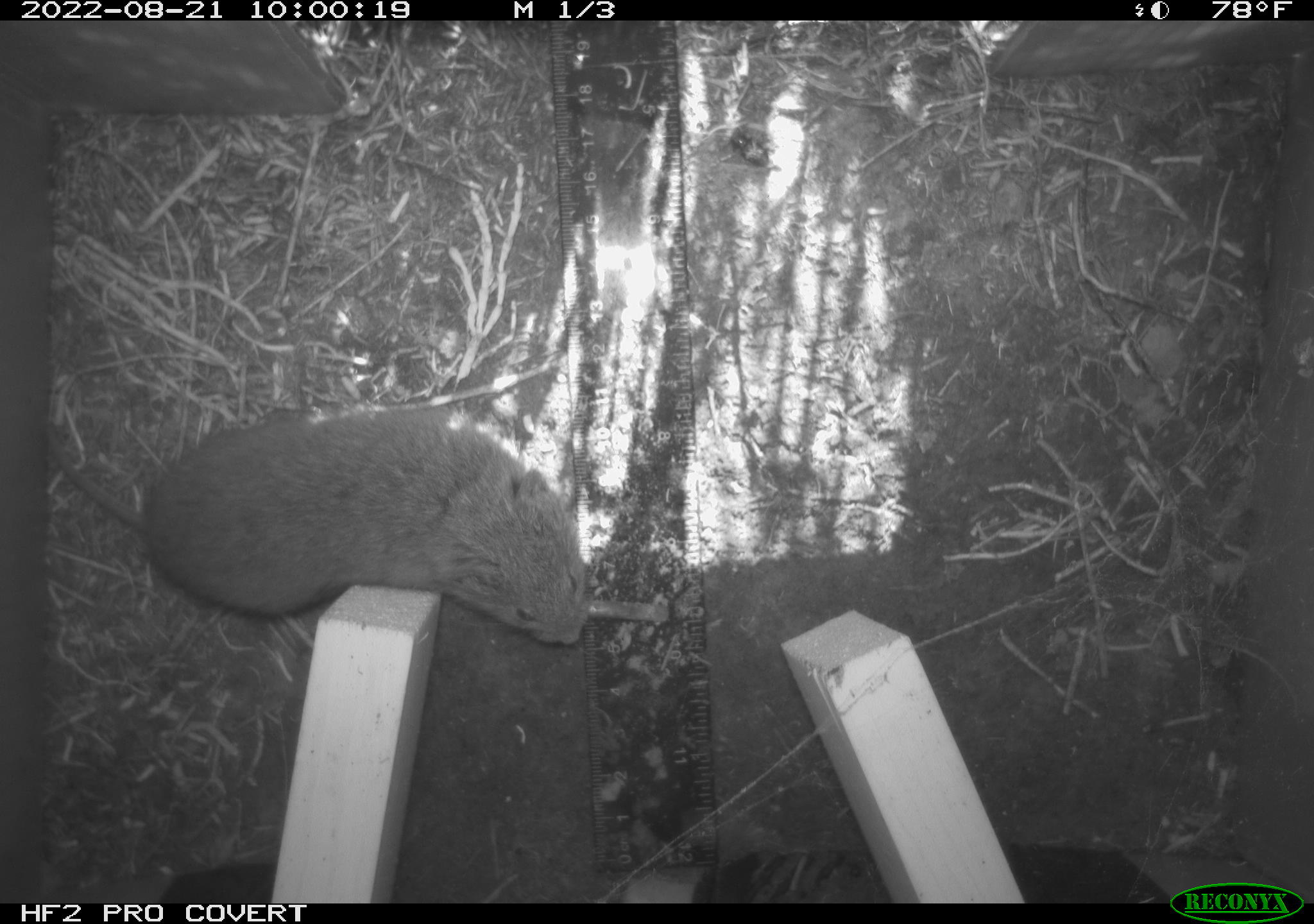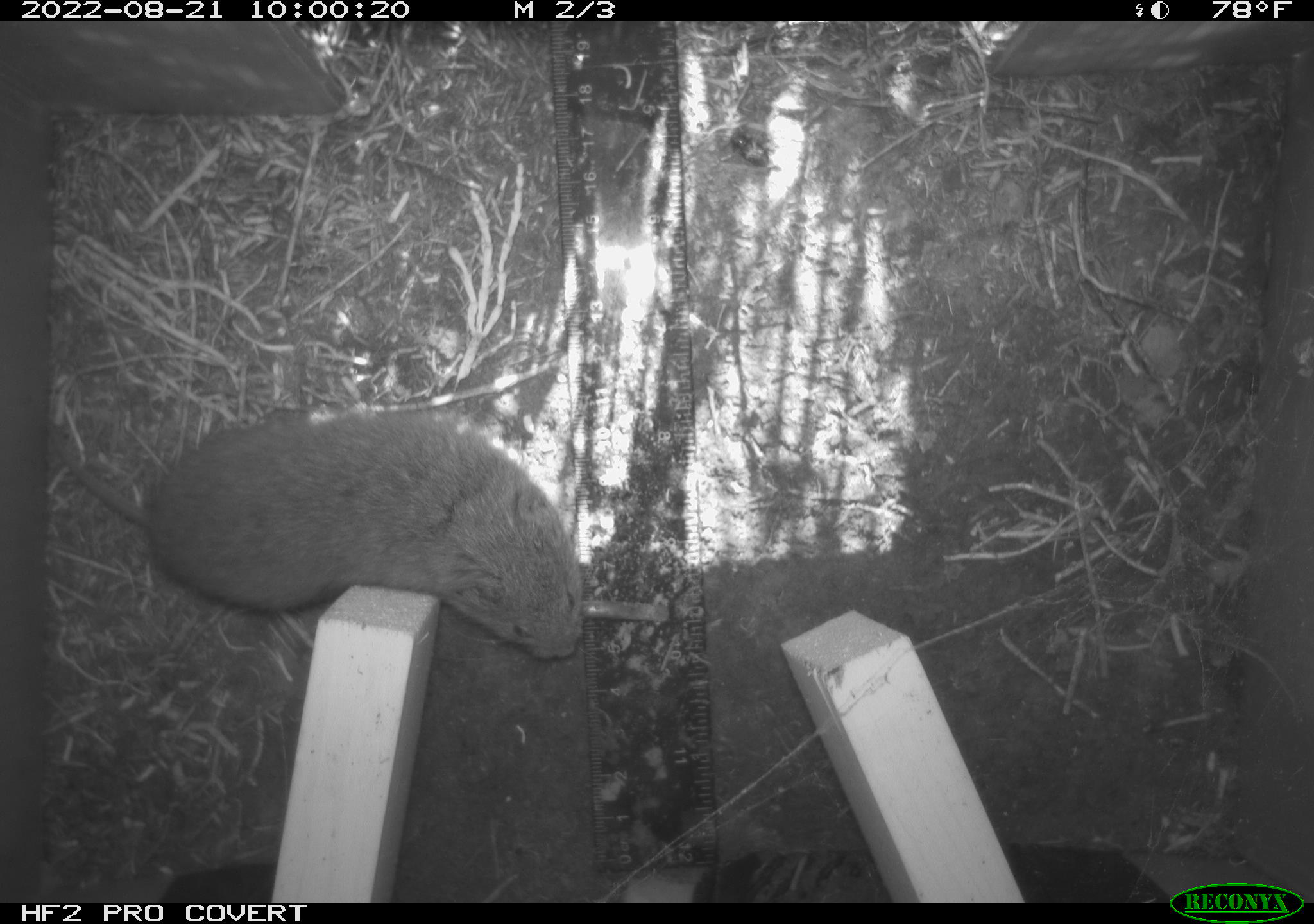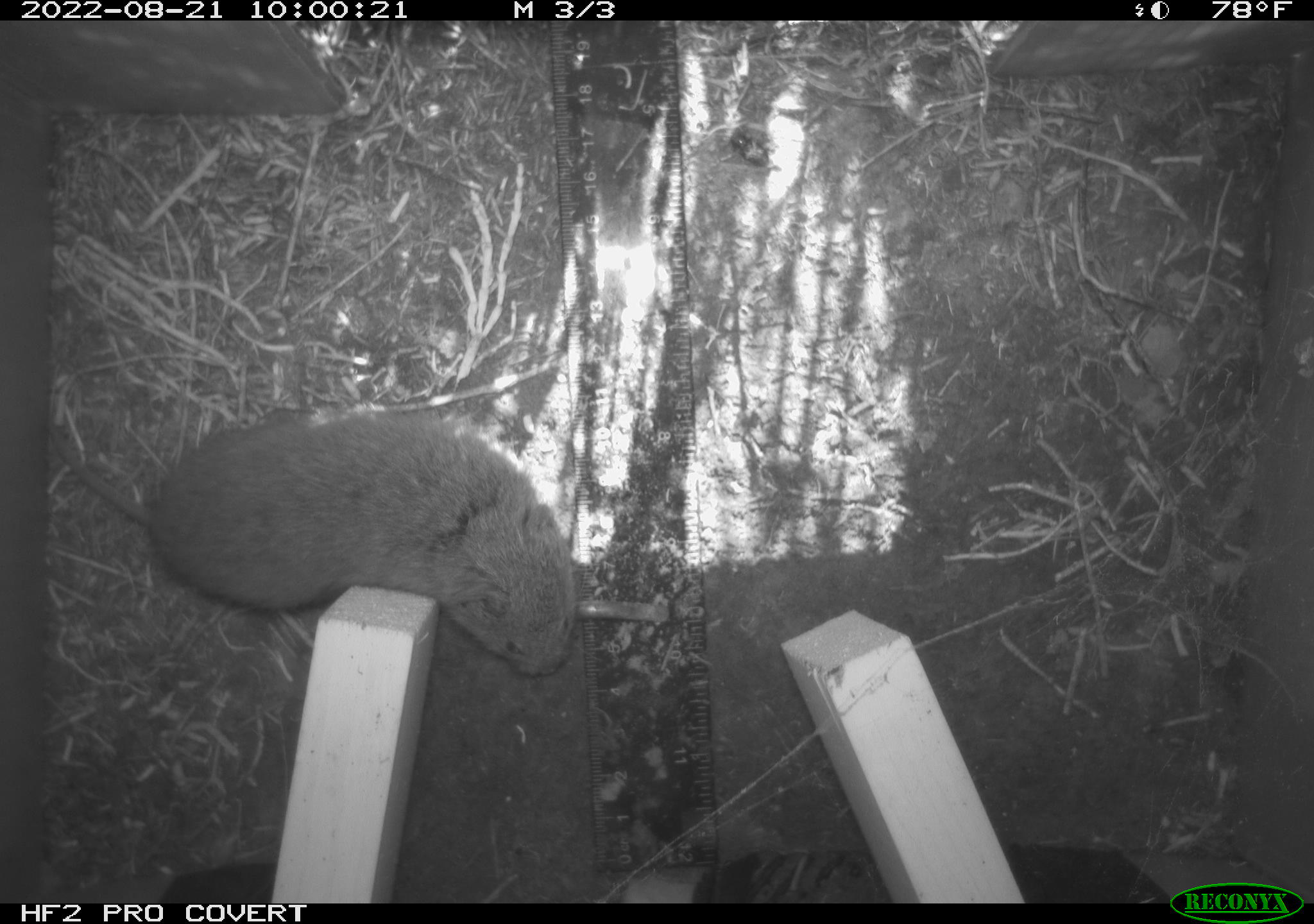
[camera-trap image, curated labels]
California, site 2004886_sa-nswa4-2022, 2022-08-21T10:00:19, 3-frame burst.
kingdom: Animalia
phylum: Chordata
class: Mammalia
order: Rodentia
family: Cricetidae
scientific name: Cricetidae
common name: hamsters, voles, lemmings, and allies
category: cricetidae family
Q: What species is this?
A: Cricetidae family (hamsters, voles, lemmings, and allies) (Cricetidae).